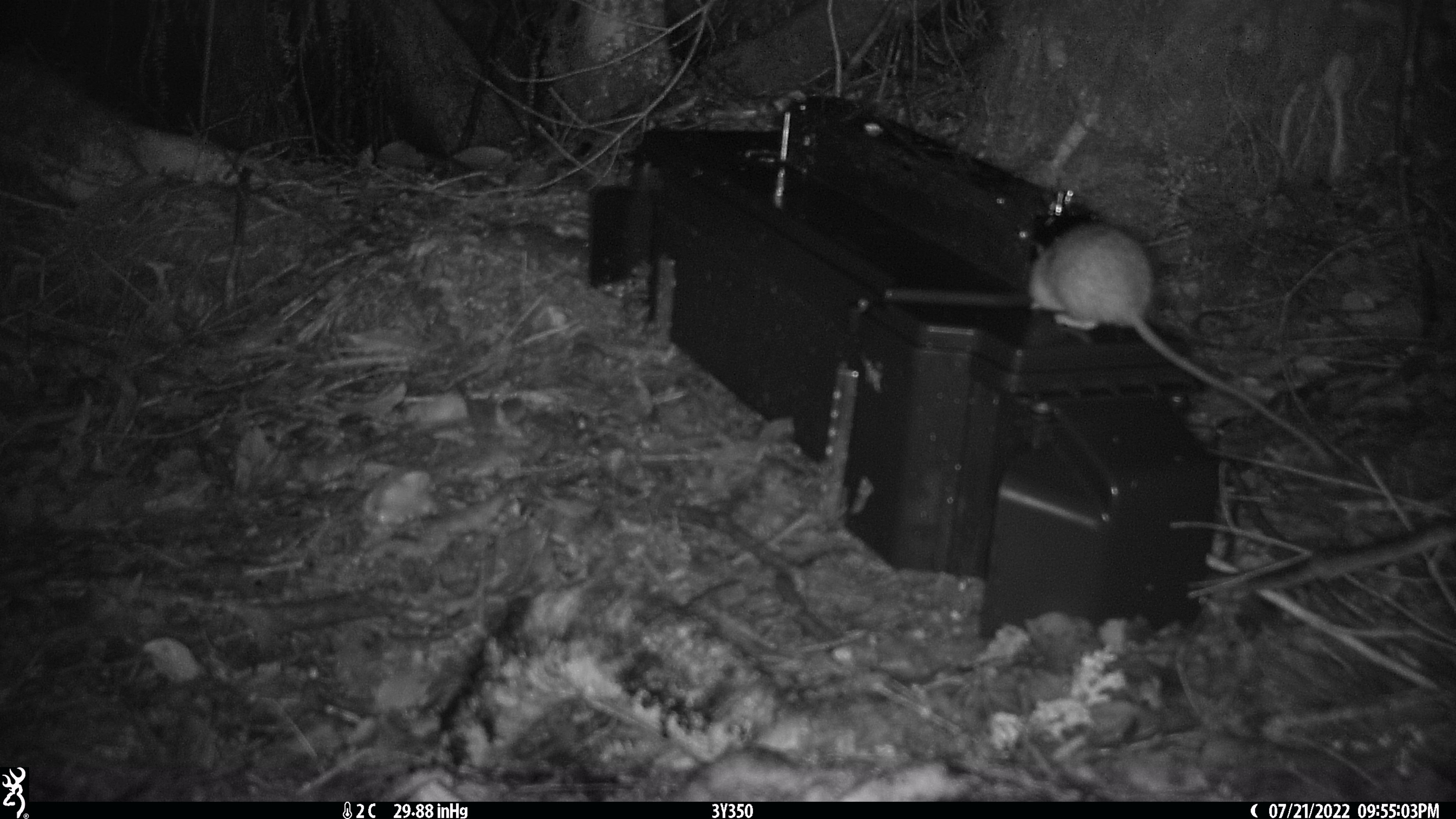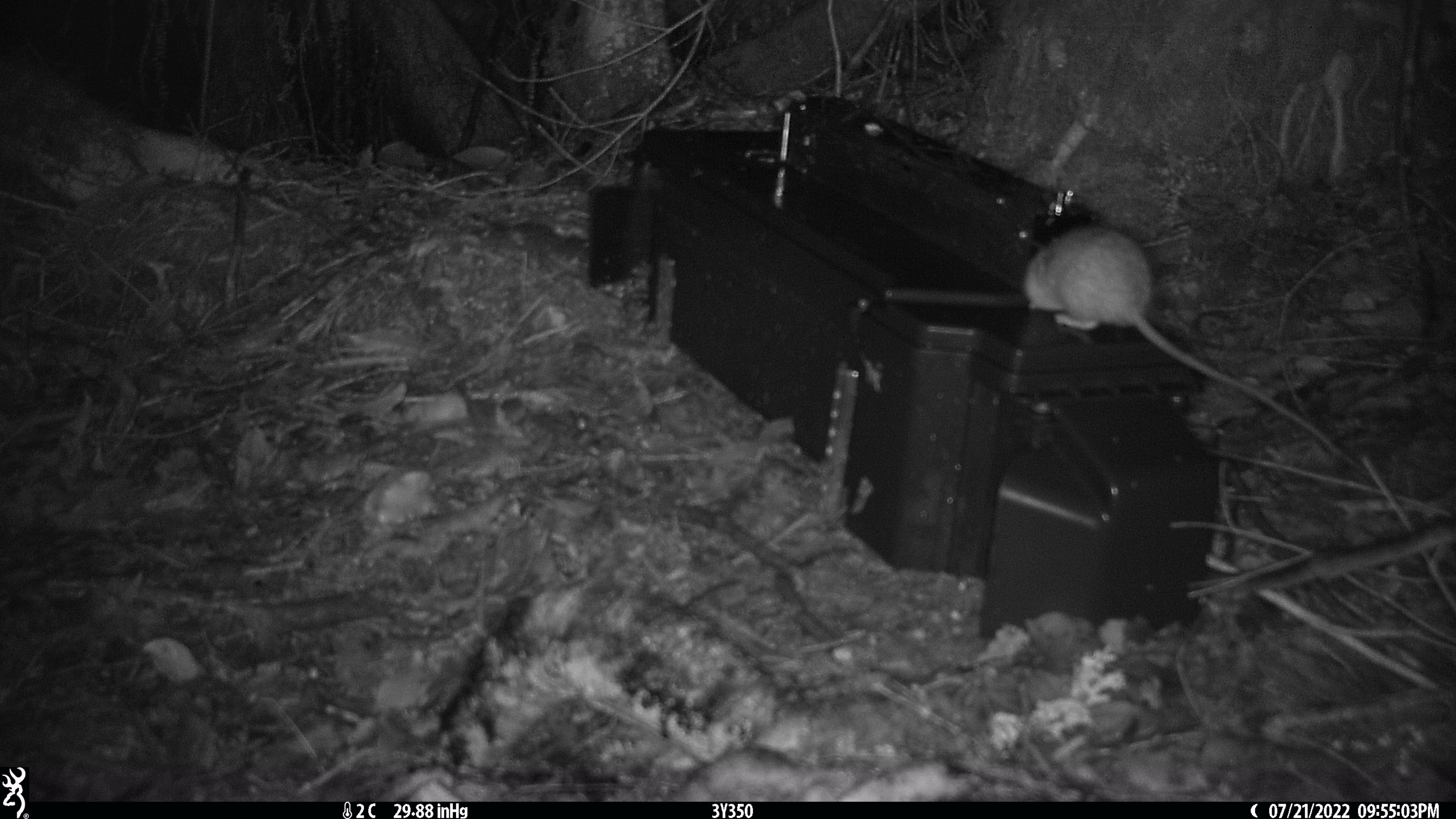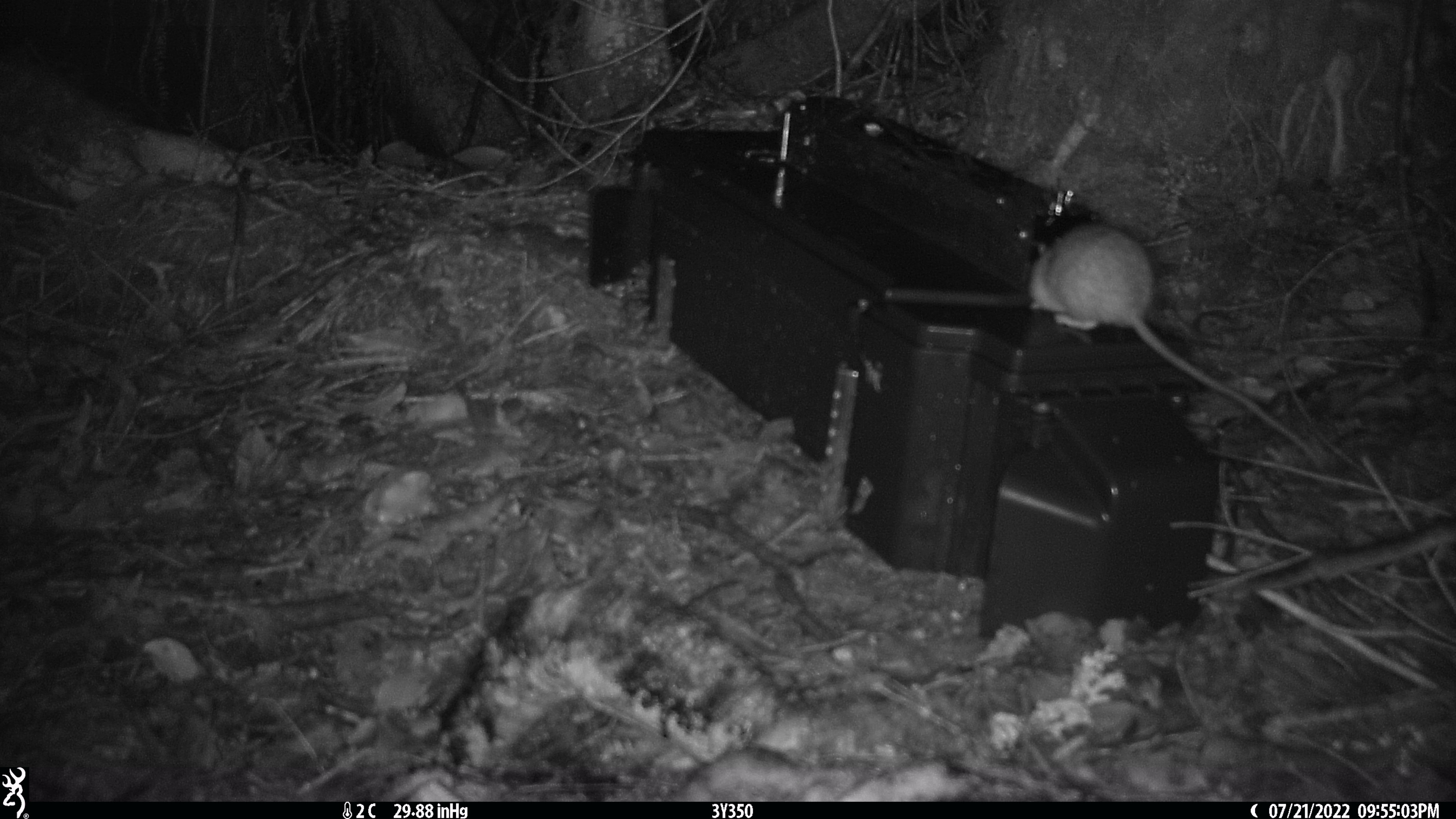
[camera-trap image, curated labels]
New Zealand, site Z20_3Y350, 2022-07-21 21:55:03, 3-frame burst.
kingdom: Animalia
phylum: Chordata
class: Mammalia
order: Rodentia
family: Muridae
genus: Rattus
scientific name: Rattus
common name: rat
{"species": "rat (Rattus)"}